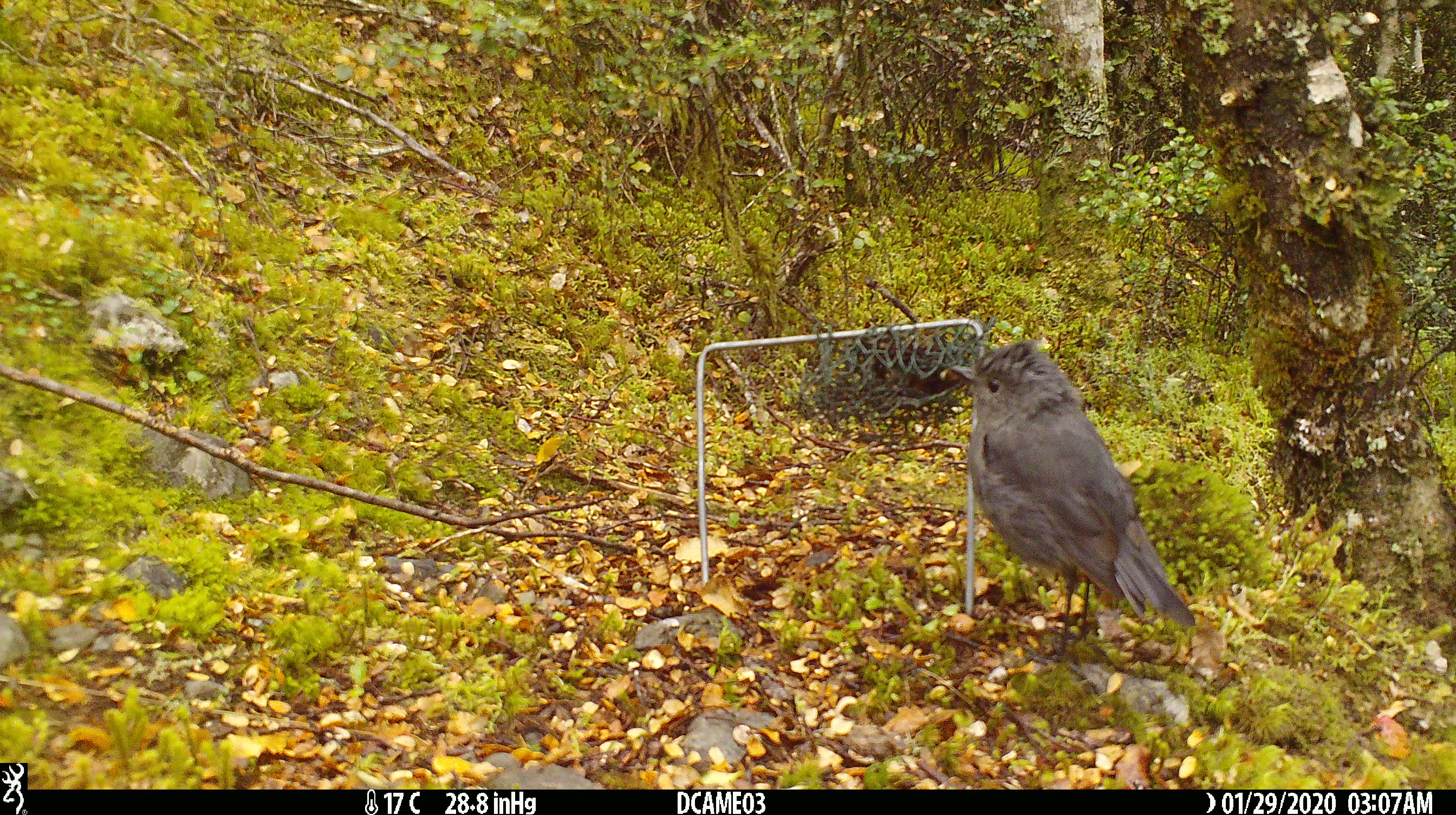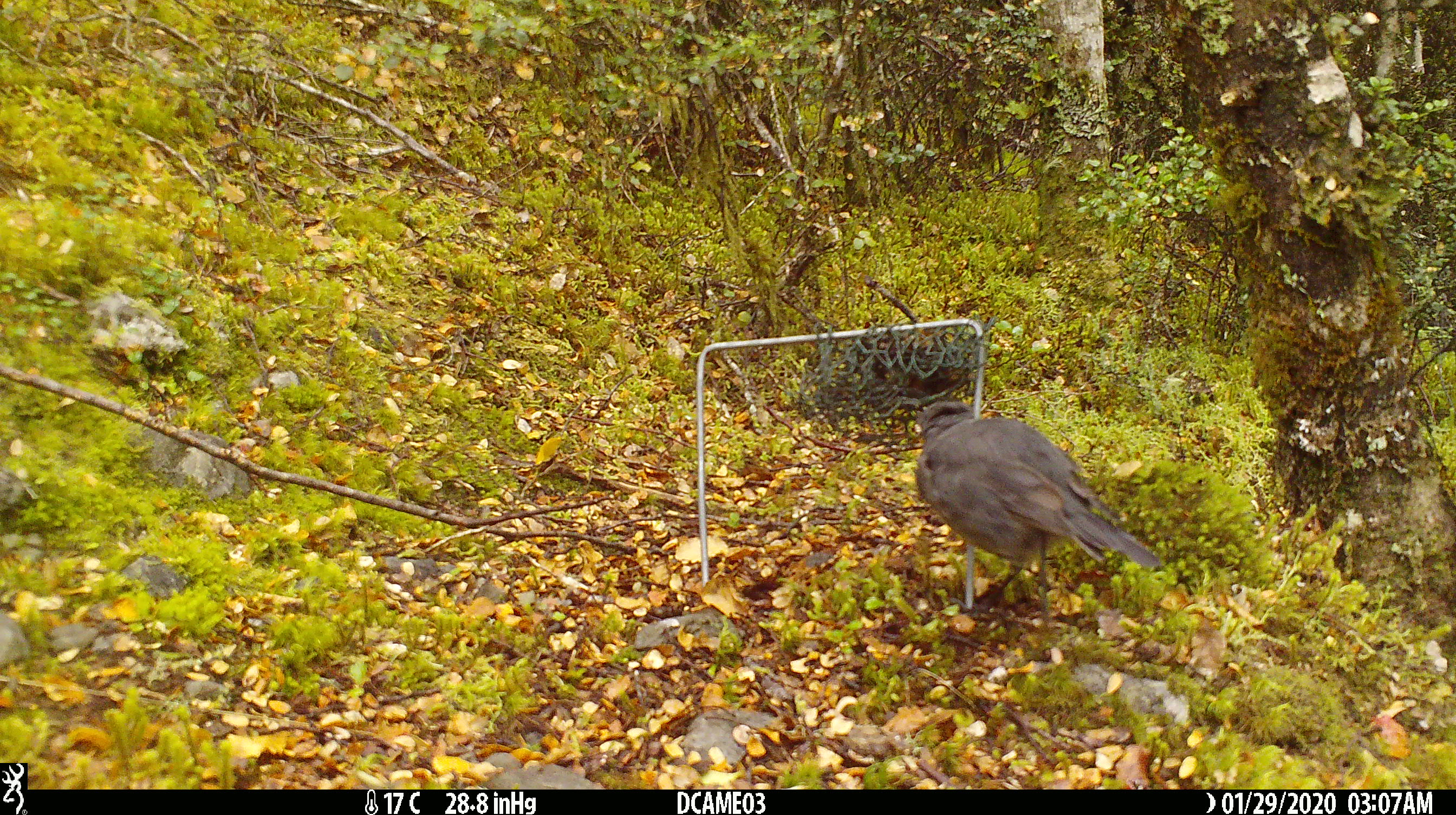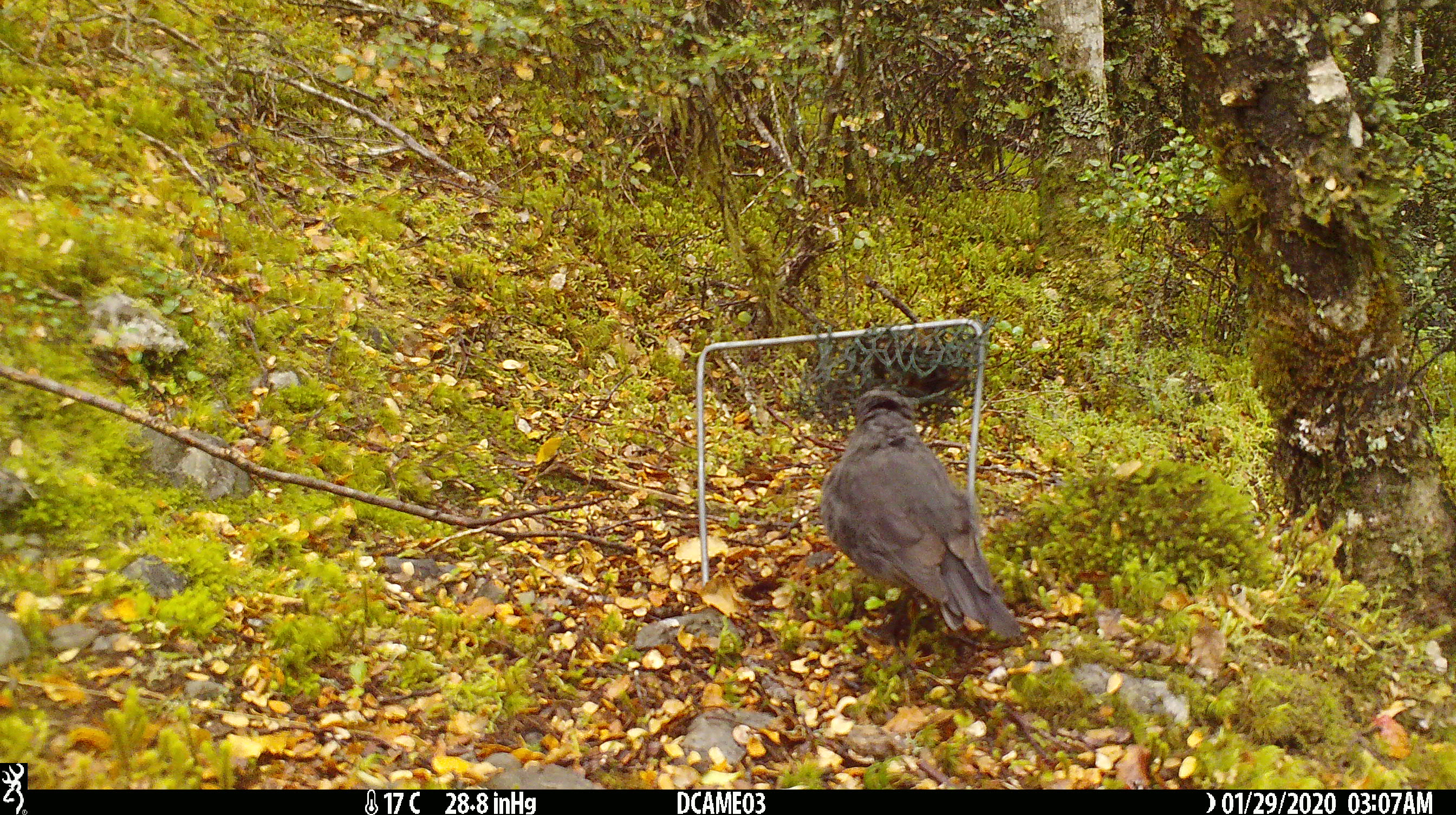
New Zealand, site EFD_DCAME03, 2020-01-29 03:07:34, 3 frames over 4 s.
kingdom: Animalia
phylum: Chordata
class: Aves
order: Passeriformes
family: Petroicidae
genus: Petroica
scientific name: Petroica australis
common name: new zealand robin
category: robin